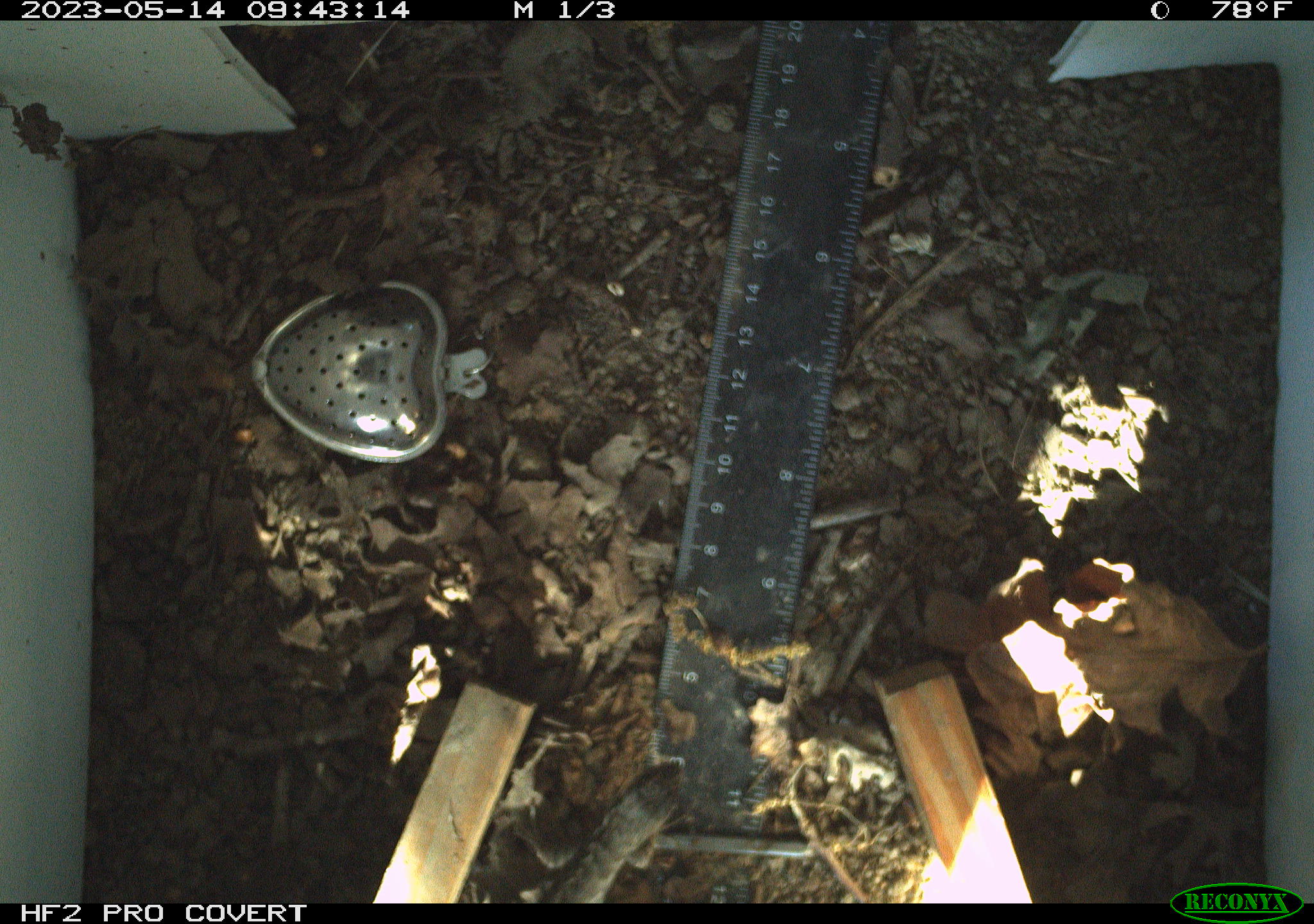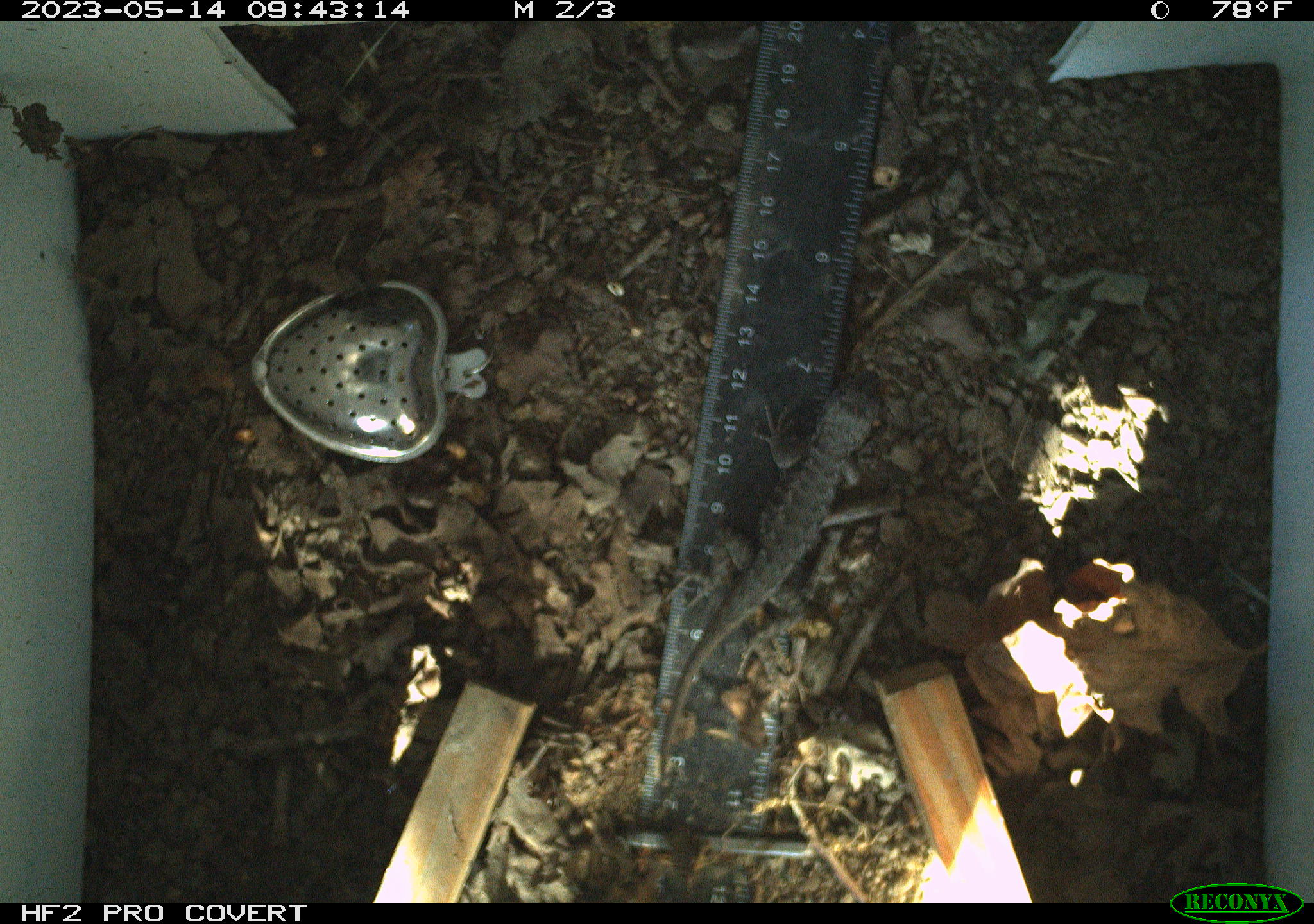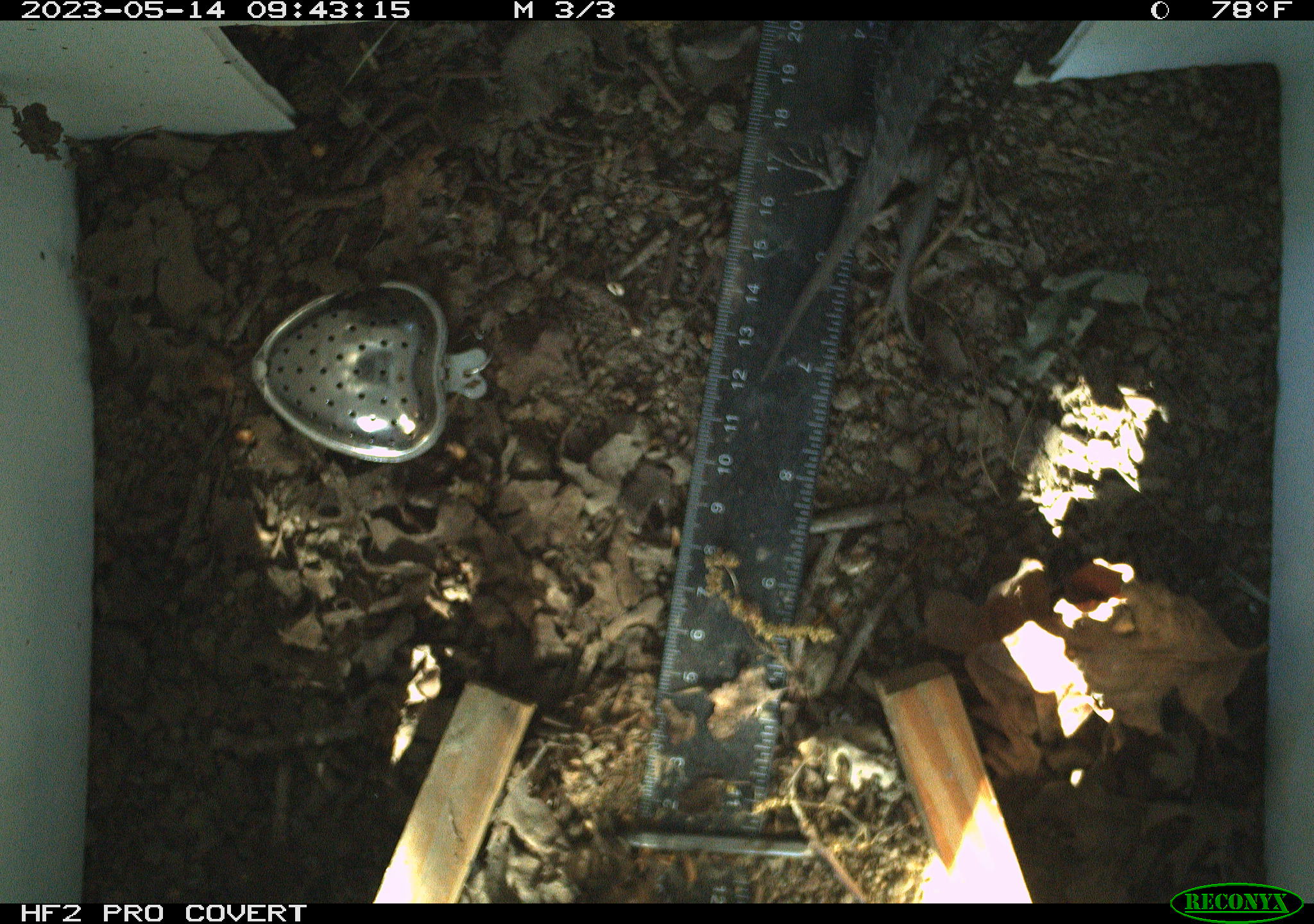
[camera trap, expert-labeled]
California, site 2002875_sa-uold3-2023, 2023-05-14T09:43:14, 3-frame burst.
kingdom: Animalia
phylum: Chordata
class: Reptilia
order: Squamata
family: Phrynosomatidae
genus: Sceloporus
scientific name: Sceloporus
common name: spiny lizards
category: sceloporus species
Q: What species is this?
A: Sceloporus species (spiny lizards) (Sceloporus).